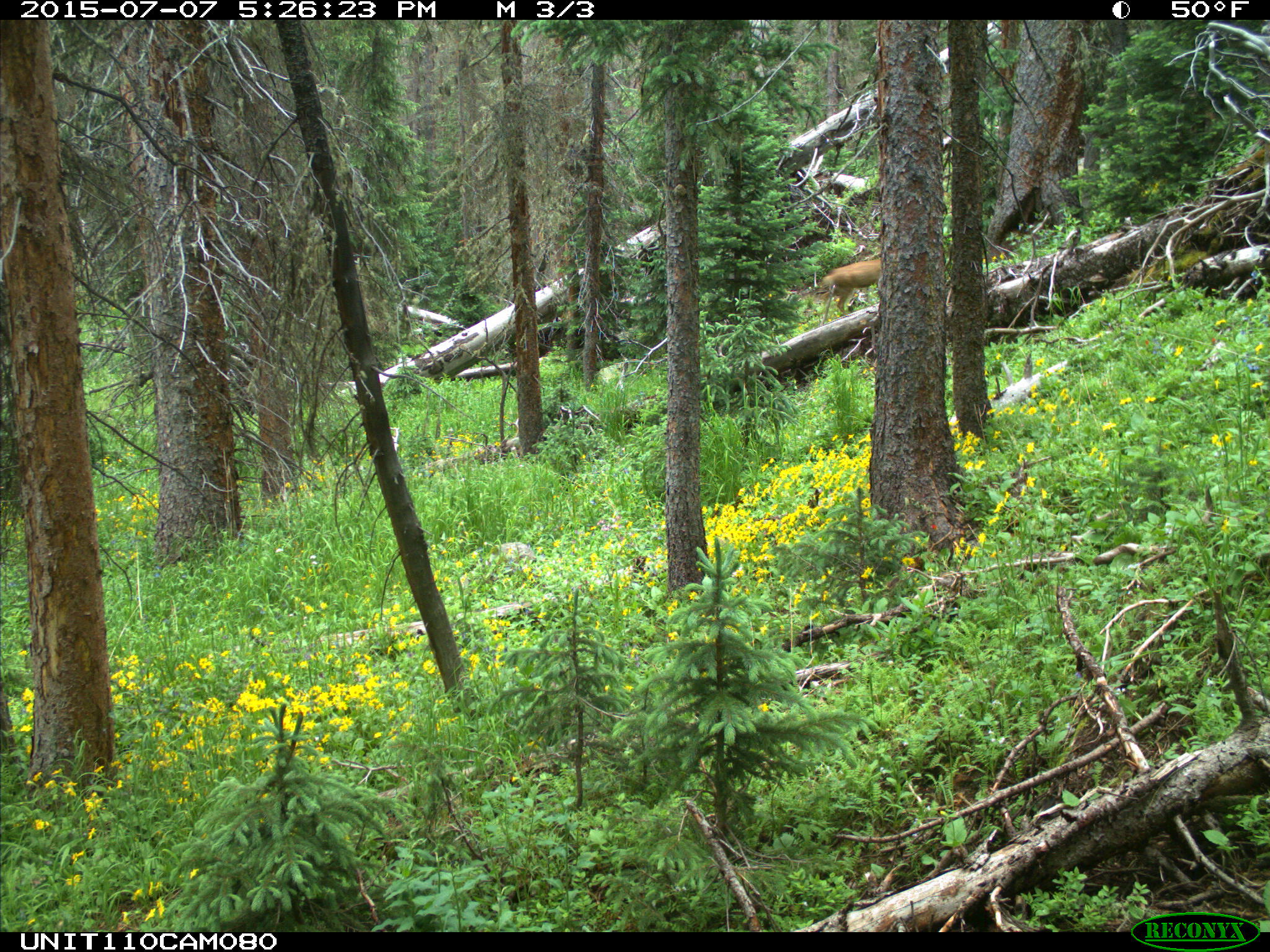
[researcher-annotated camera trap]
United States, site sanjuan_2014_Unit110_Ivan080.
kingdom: Animalia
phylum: Chordata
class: Mammalia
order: Artiodactyla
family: Cervidae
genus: Odocoileus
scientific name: Odocoileus hemionus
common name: mule deer